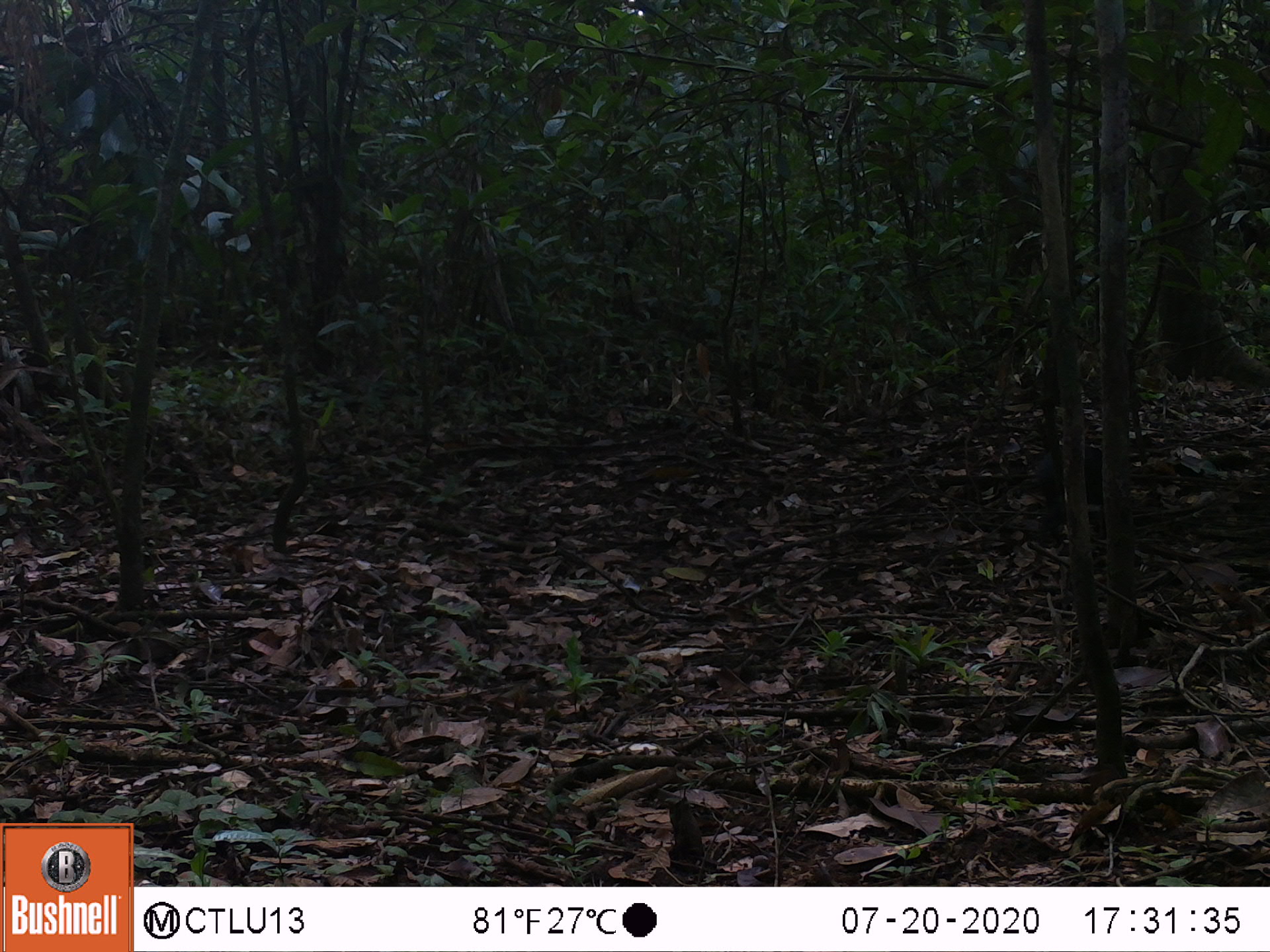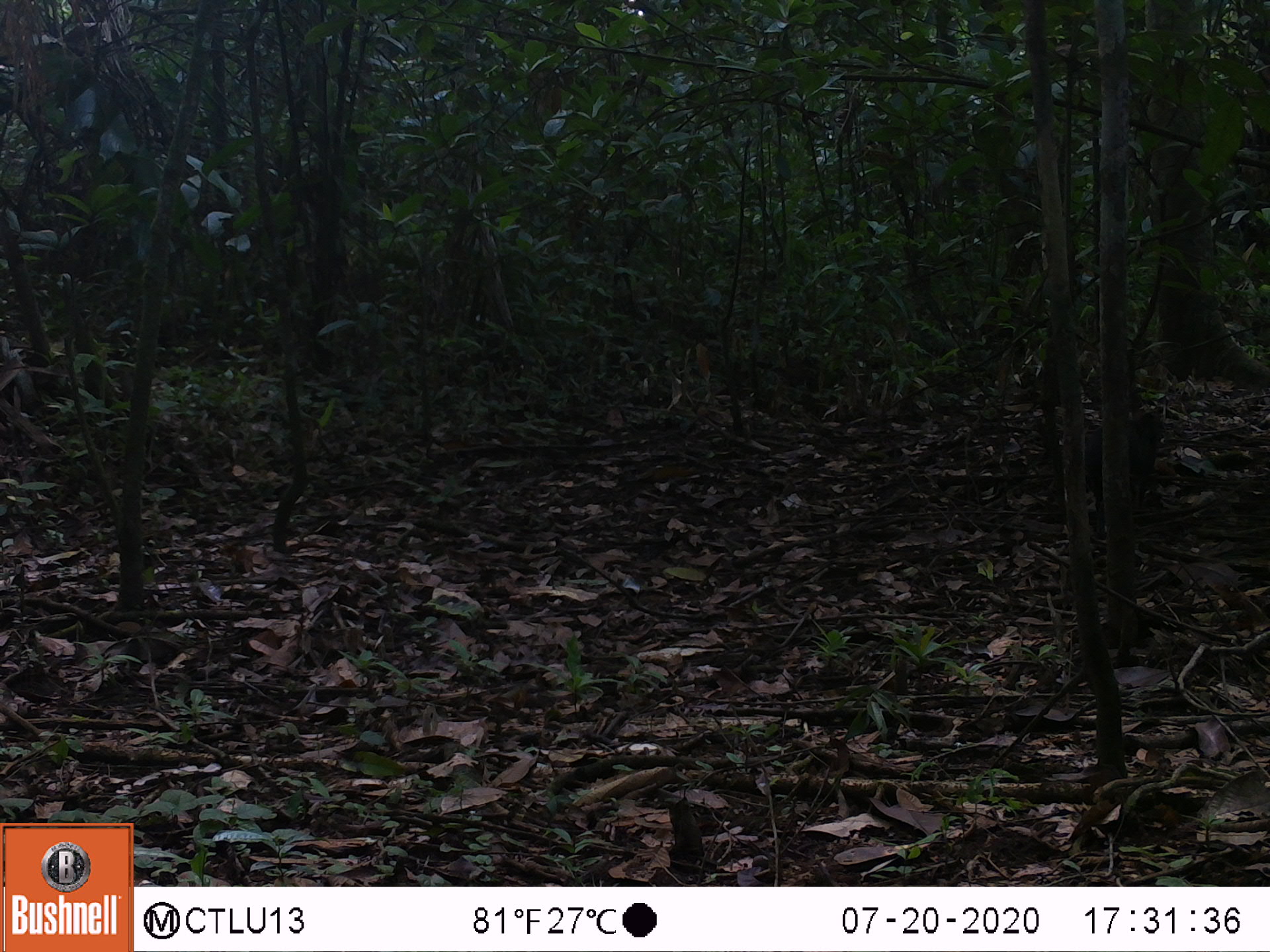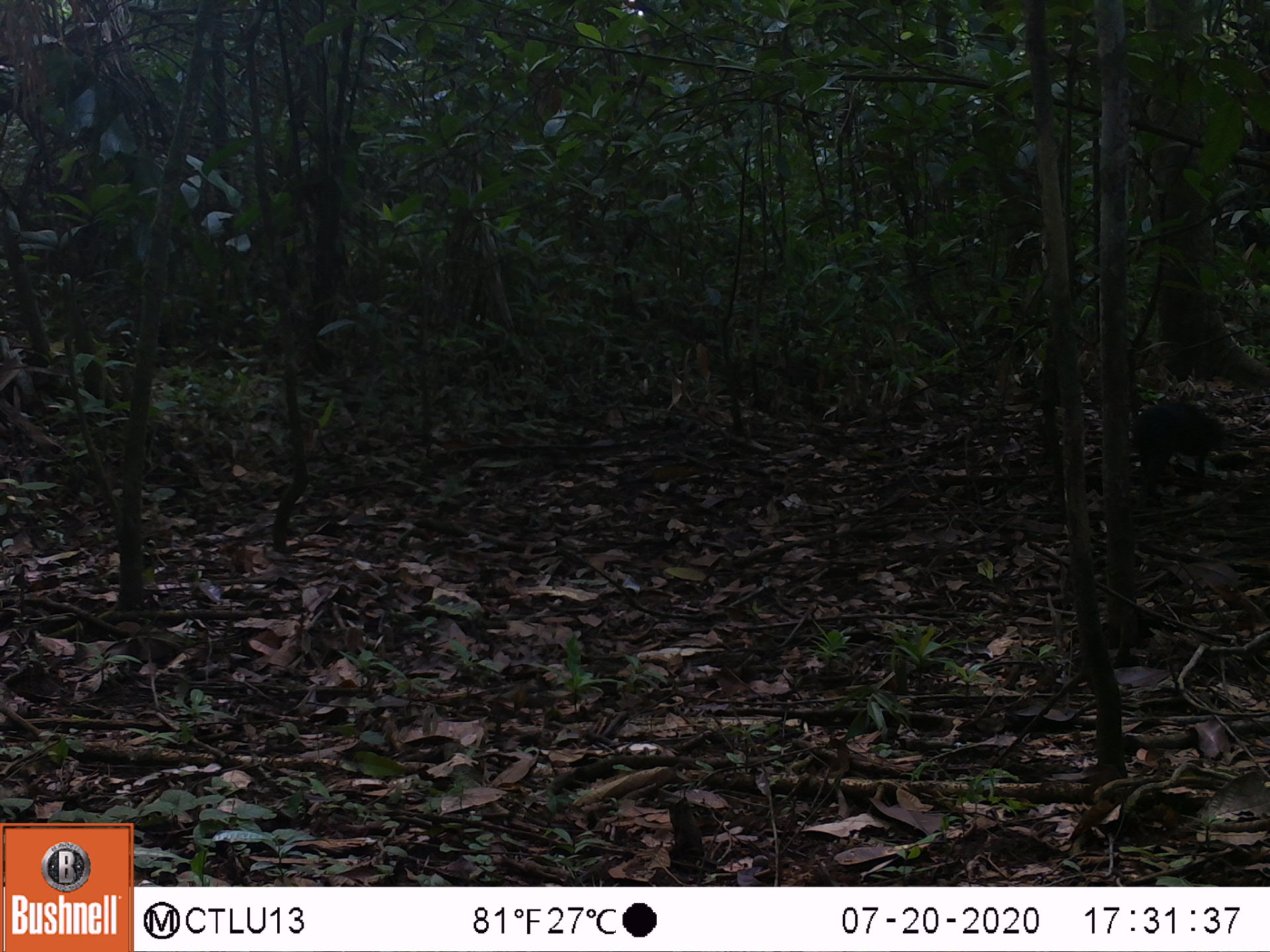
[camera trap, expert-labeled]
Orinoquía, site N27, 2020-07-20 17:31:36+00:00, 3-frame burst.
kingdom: Animalia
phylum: Chordata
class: Mammalia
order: Rodentia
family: Dasyproctidae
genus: Dasyprocta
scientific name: Dasyprocta fuliginosa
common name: black agouti